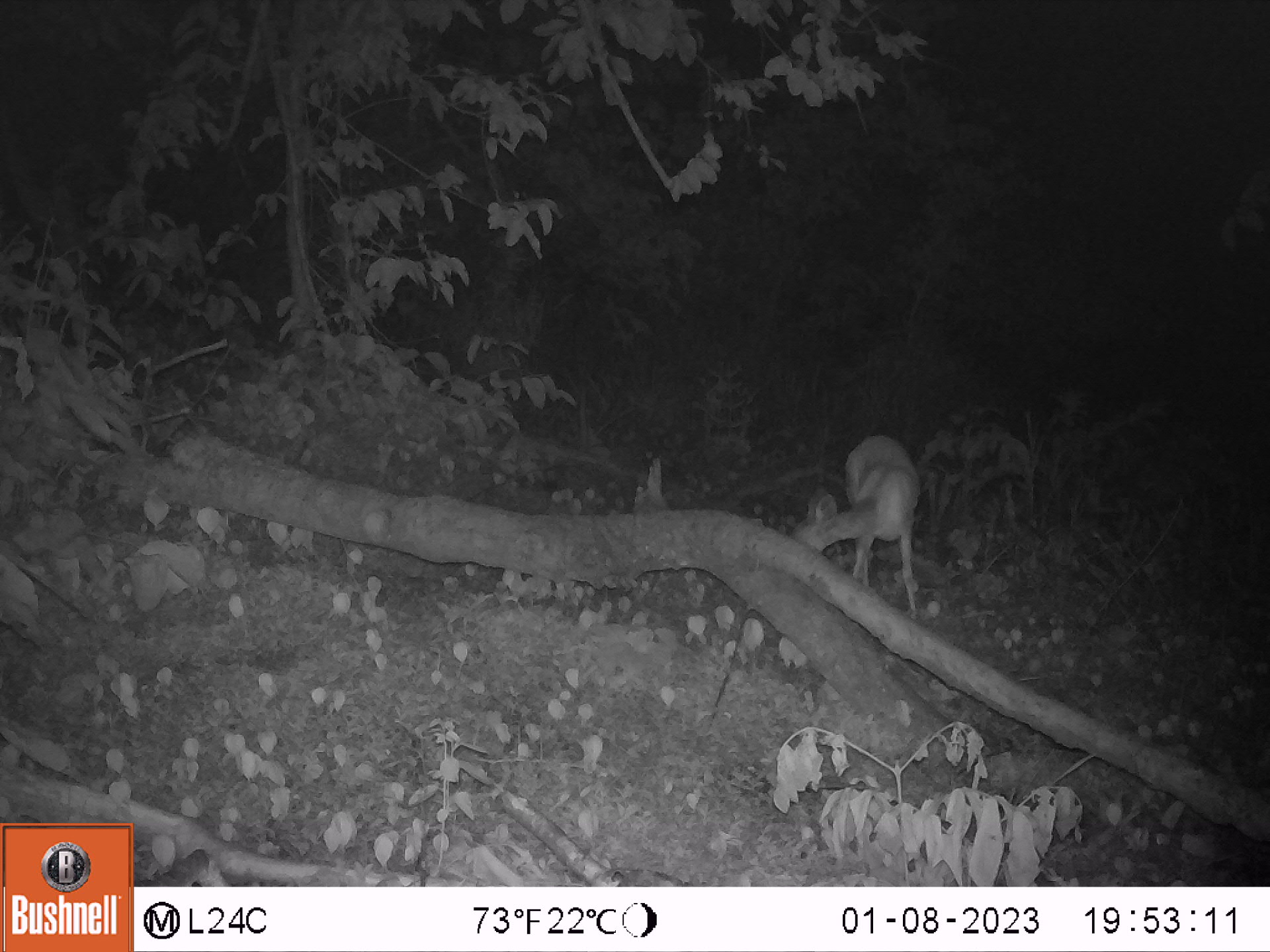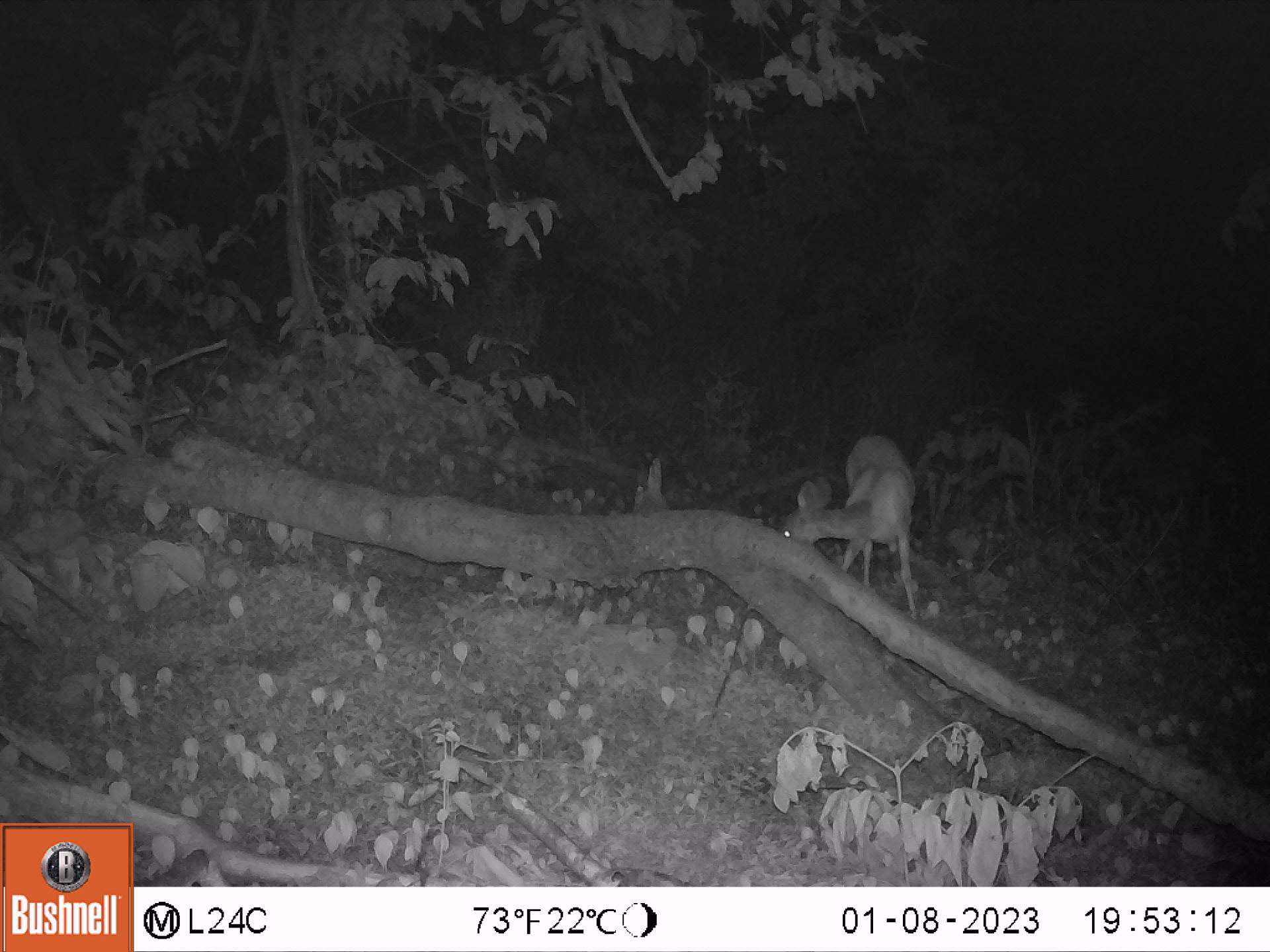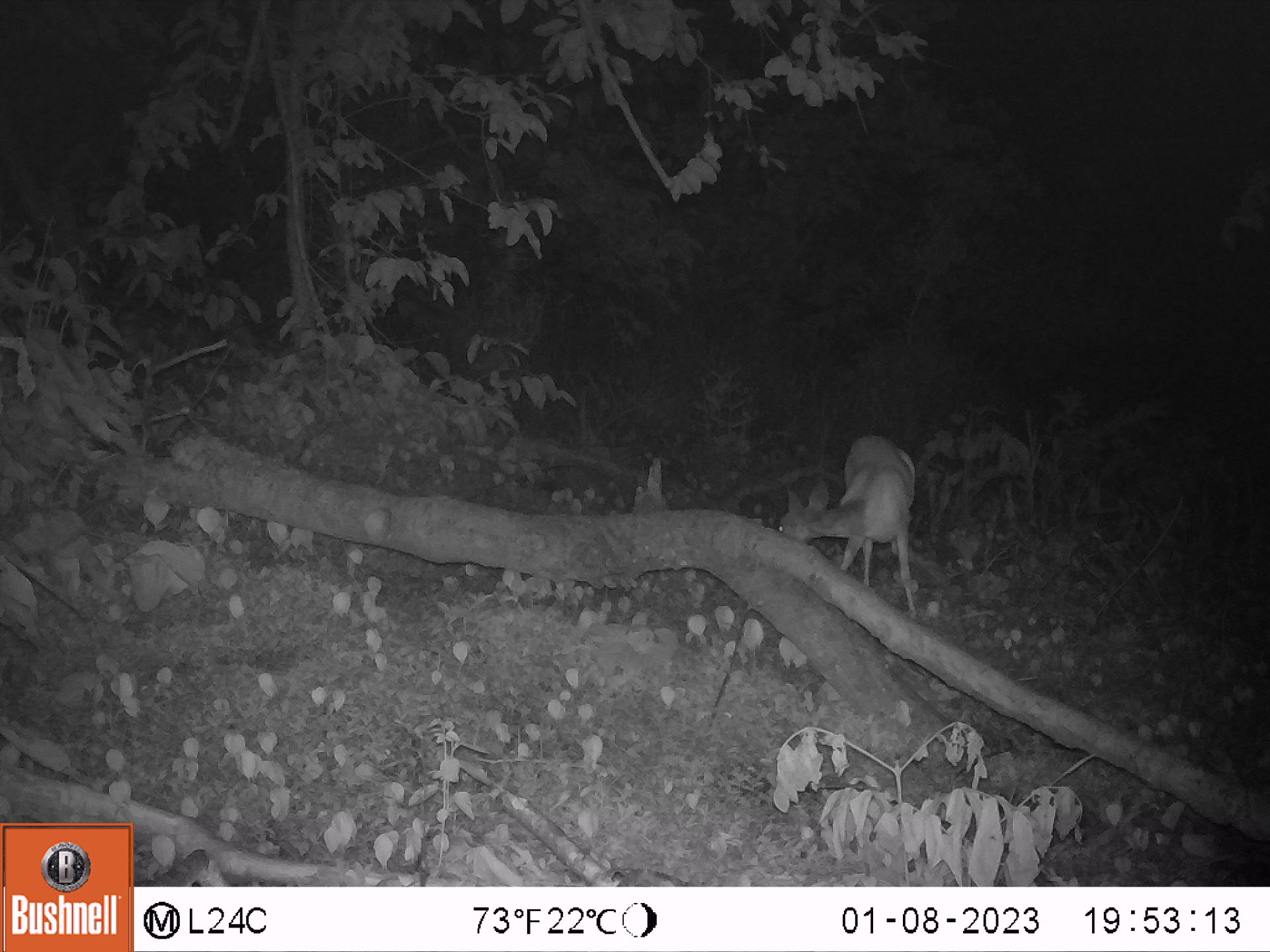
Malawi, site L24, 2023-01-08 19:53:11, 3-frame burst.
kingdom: Animalia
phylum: Chordata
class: Mammalia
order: Artiodactyla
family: Bovidae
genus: Tragelaphus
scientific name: Tragelaphus sylvaticus sylvaticus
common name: cape bushbuck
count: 1